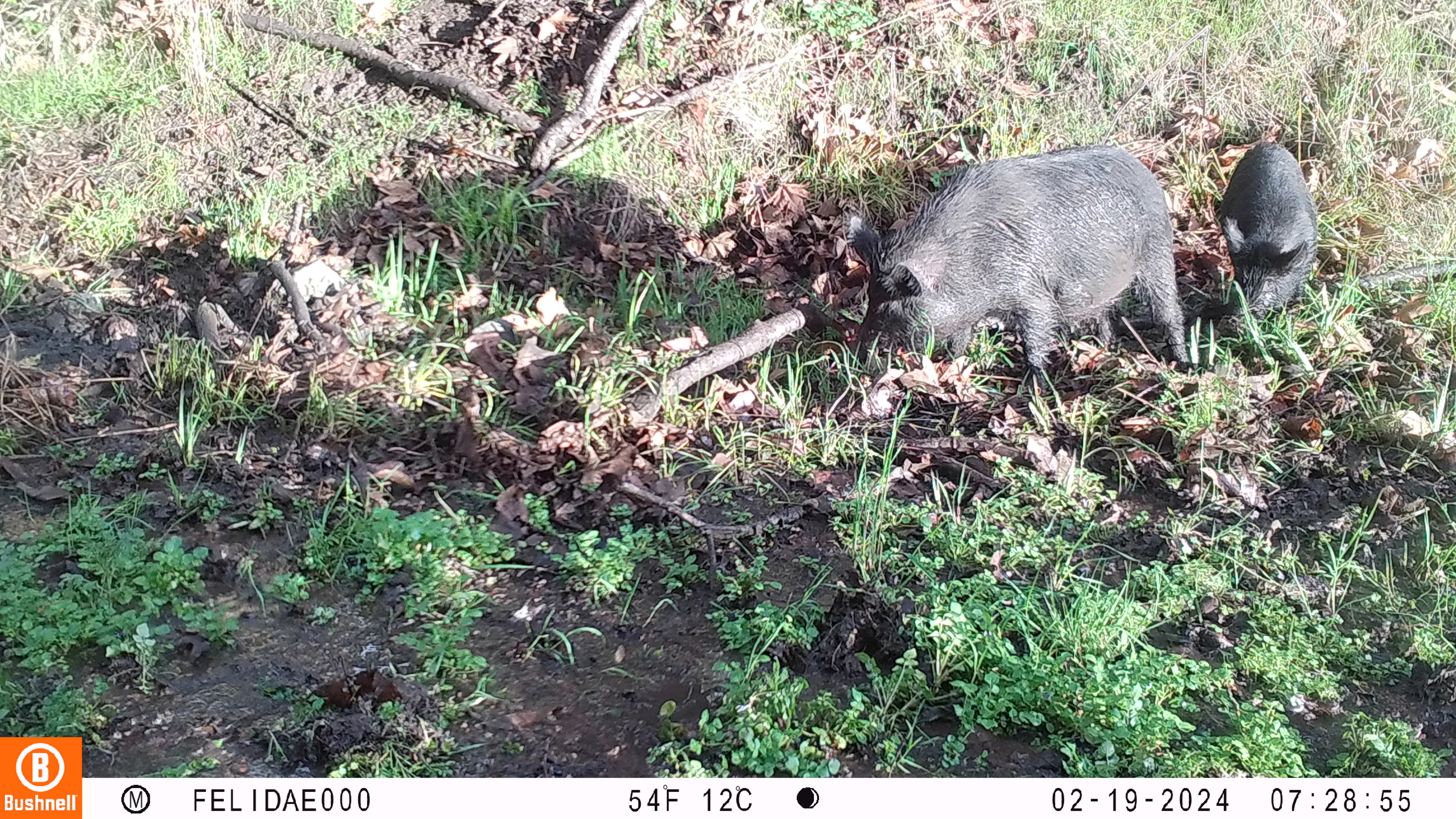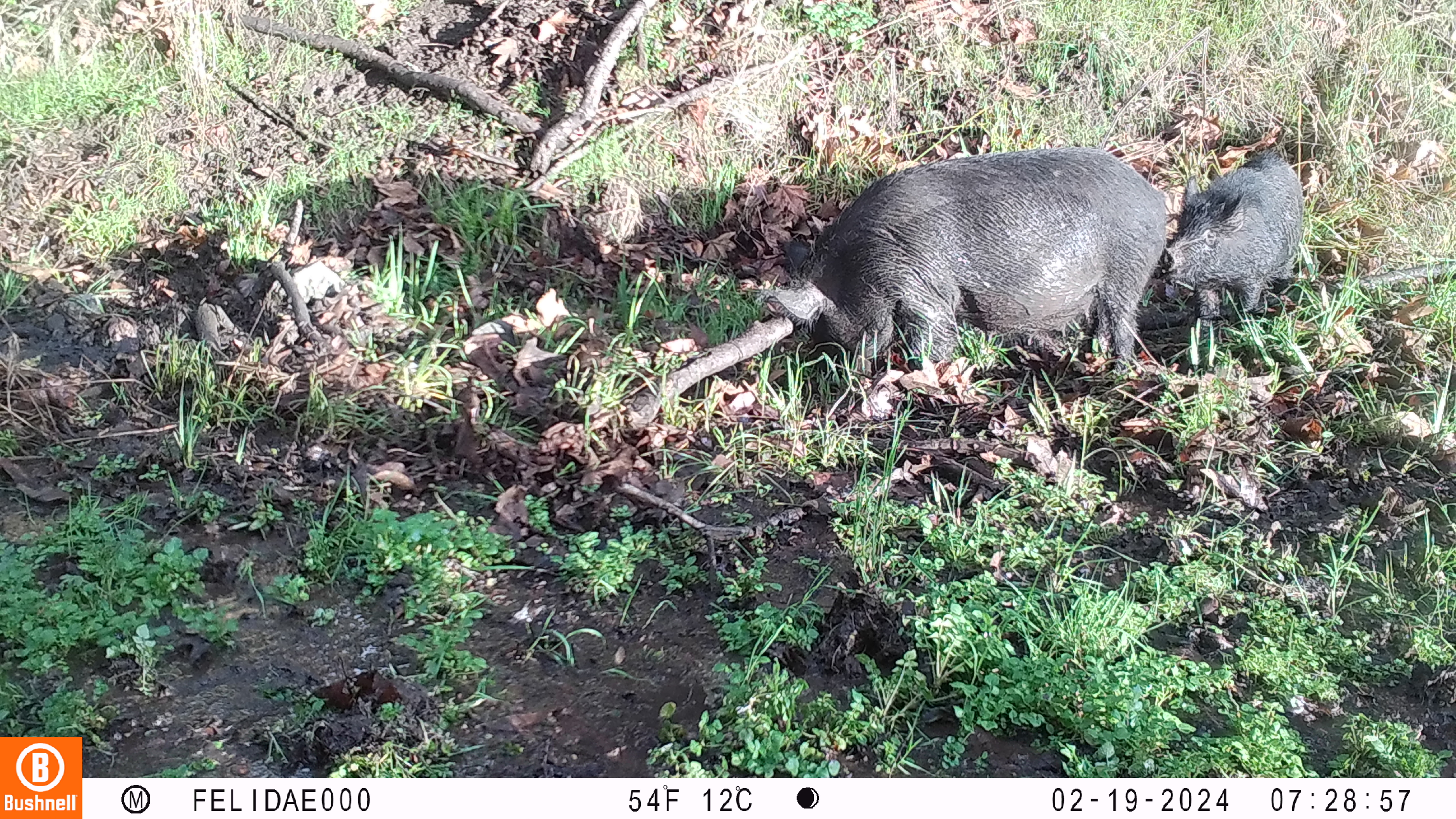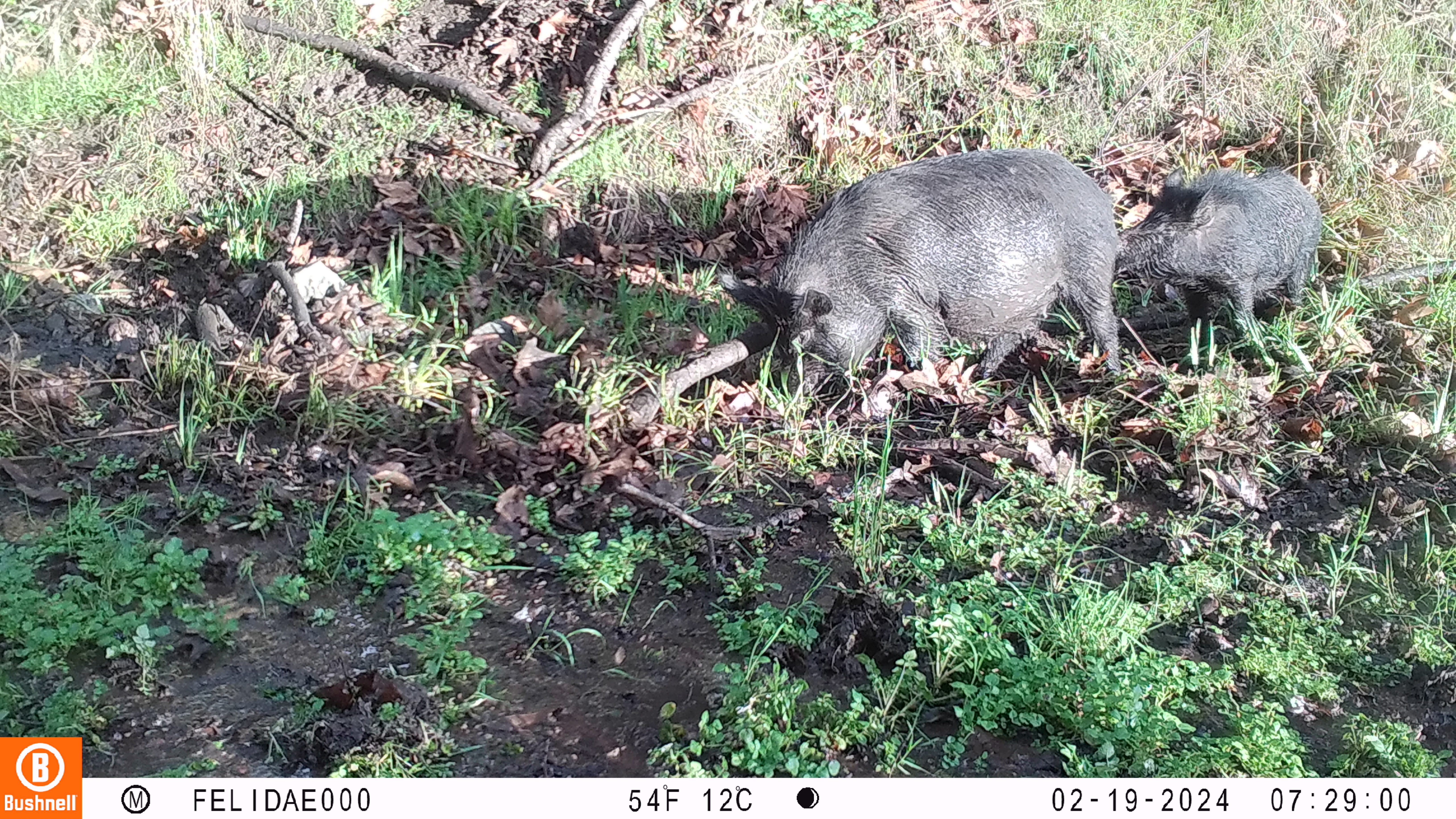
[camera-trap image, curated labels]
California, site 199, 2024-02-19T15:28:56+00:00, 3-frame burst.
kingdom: Animalia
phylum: Chordata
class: Mammalia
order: Artiodactyla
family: Suidae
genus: Sus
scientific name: Sus scrofa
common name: wild boar